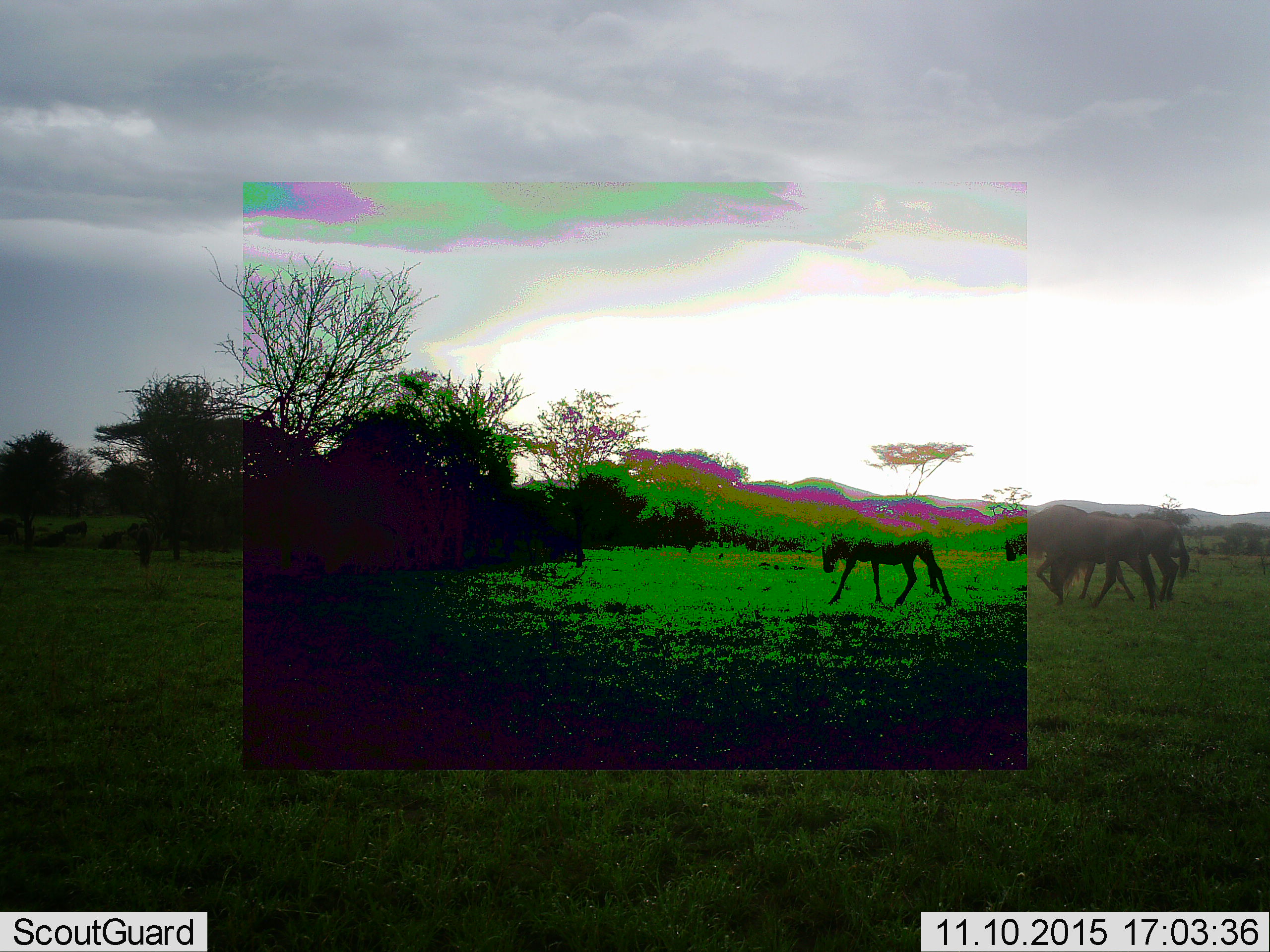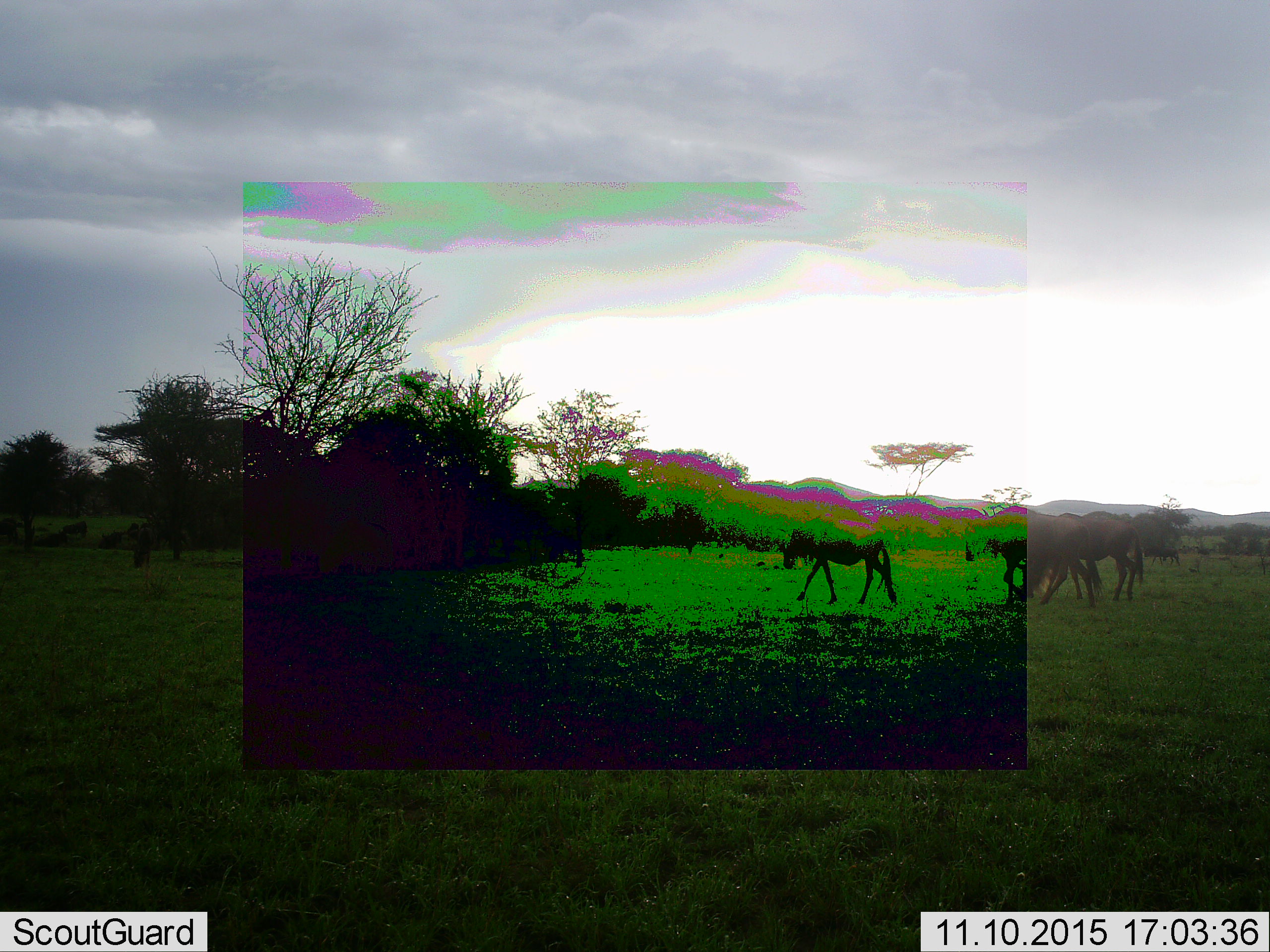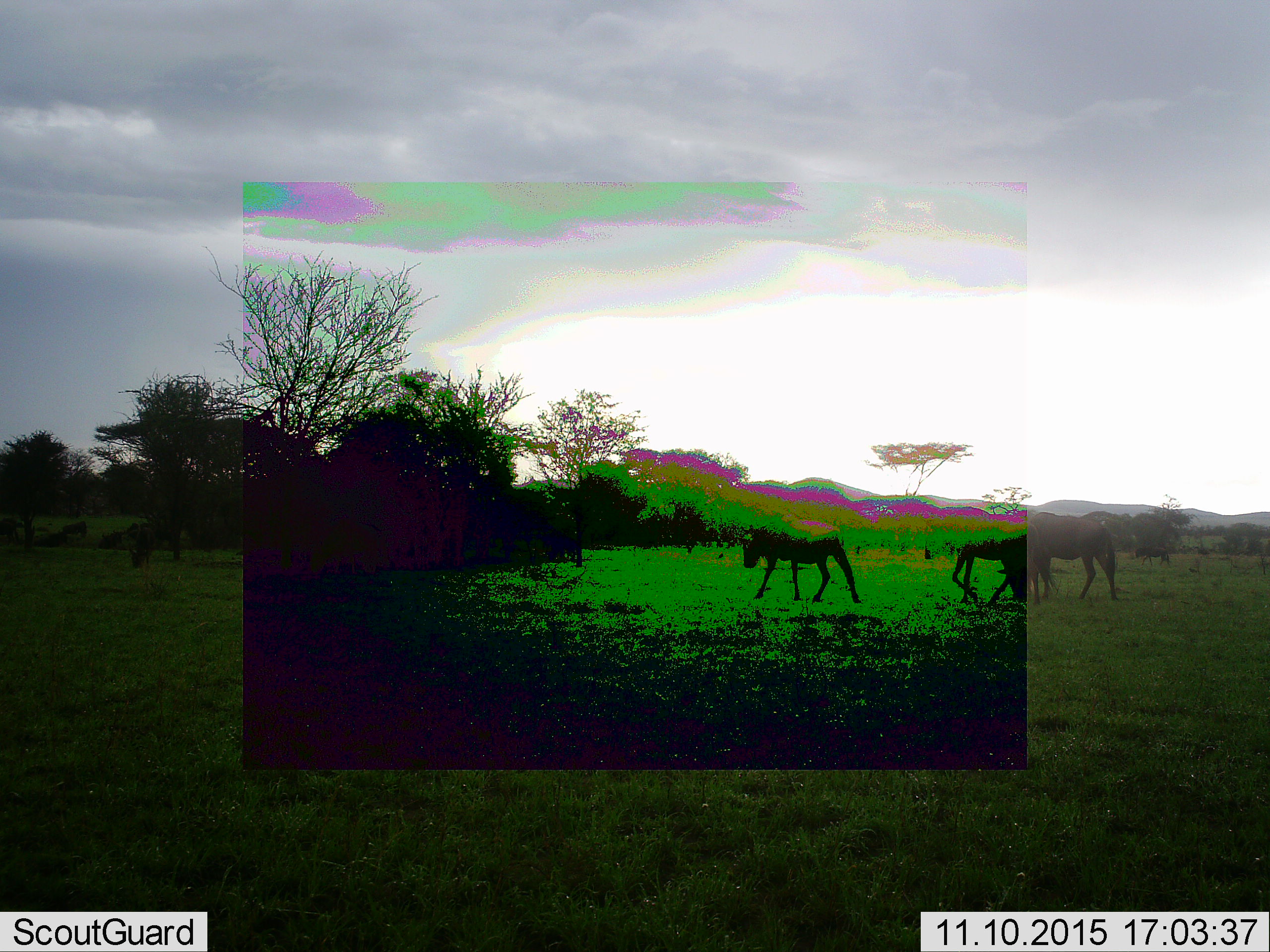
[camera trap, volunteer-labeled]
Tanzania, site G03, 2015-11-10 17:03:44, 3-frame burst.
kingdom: Animalia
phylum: Chordata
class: Mammalia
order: Artiodactyla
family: Bovidae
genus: Connochaetes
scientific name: Connochaetes taurinus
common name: blue wildebeest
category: wildebeest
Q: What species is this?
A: Wildebeest (blue wildebeest) (Connochaetes taurinus).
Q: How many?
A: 3.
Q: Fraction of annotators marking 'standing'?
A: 20%.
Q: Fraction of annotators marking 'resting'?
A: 0%.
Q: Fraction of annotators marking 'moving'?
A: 100%.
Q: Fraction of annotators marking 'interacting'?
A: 0%.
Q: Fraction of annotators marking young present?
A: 13%.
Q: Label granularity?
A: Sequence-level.